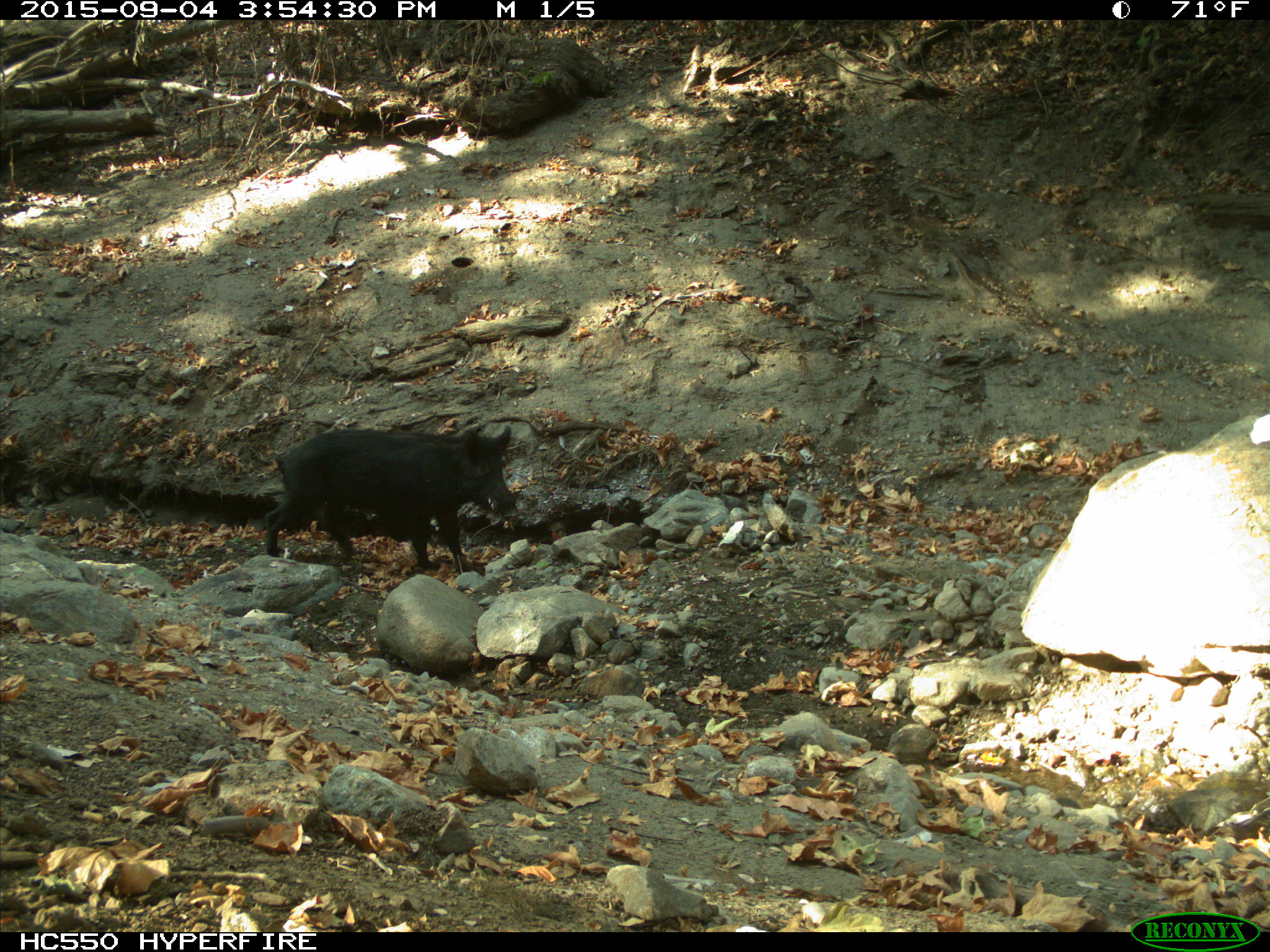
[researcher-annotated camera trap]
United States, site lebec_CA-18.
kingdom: Animalia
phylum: Chordata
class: Mammalia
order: Artiodactyla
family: Suidae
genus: Sus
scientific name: Sus scrofa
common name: wild boar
Sus scrofa (wild boar).